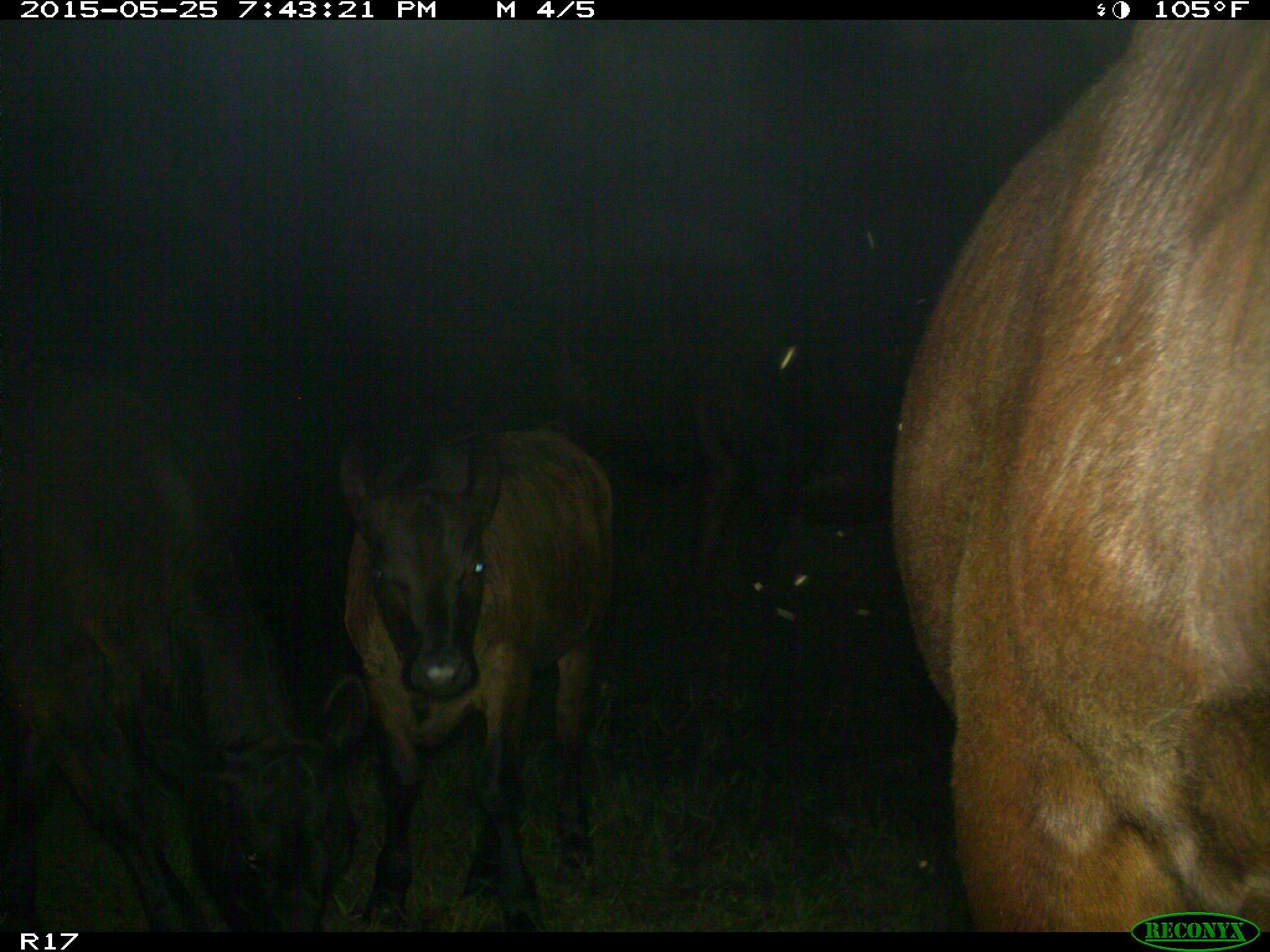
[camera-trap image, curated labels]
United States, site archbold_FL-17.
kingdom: Animalia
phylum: Chordata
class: Mammalia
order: Artiodactyla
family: Bovidae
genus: Bos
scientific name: Bos taurus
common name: domestic cow